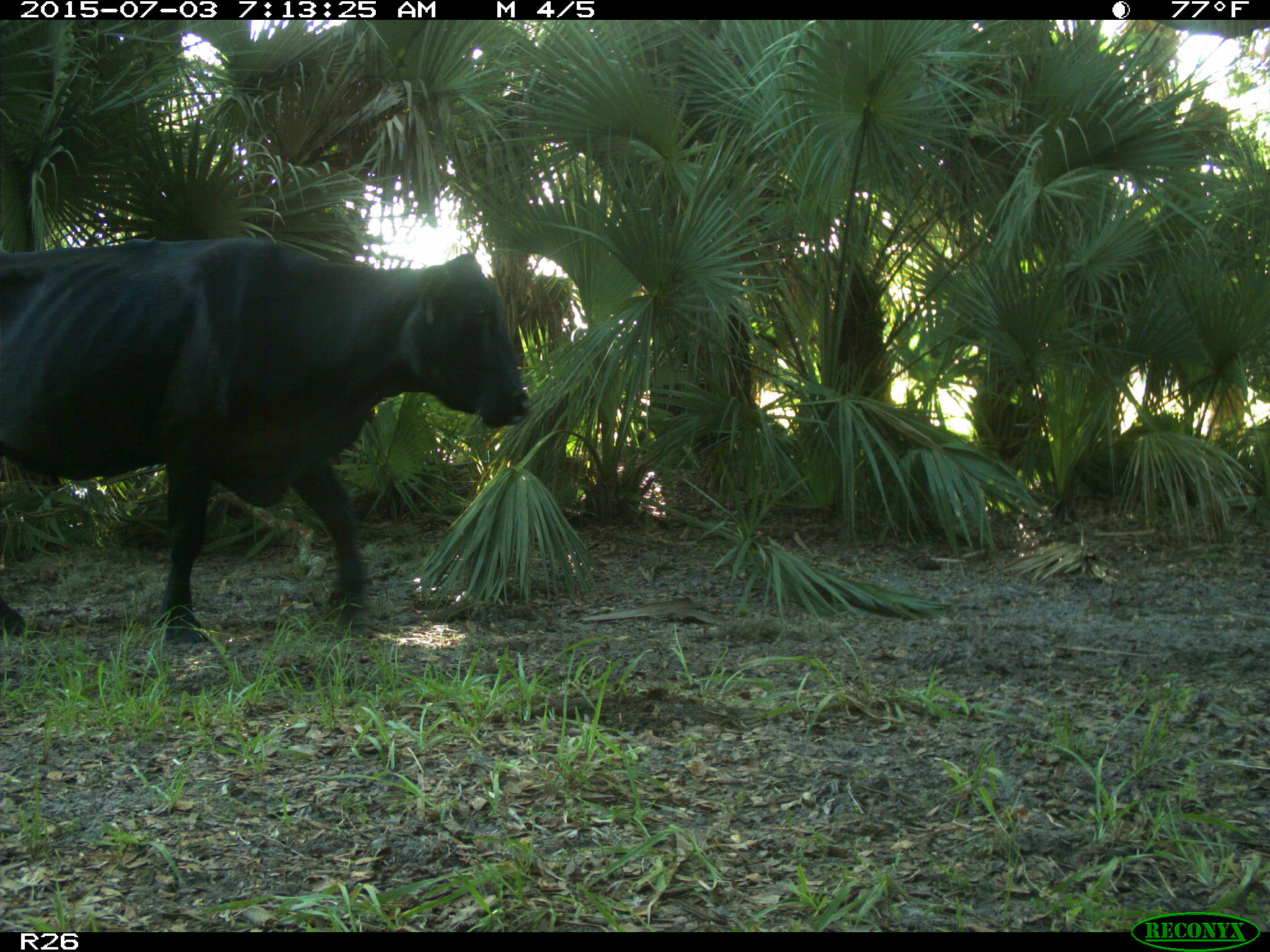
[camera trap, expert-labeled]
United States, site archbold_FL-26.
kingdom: Animalia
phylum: Chordata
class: Mammalia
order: Artiodactyla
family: Bovidae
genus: Bos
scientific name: Bos taurus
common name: domestic cow